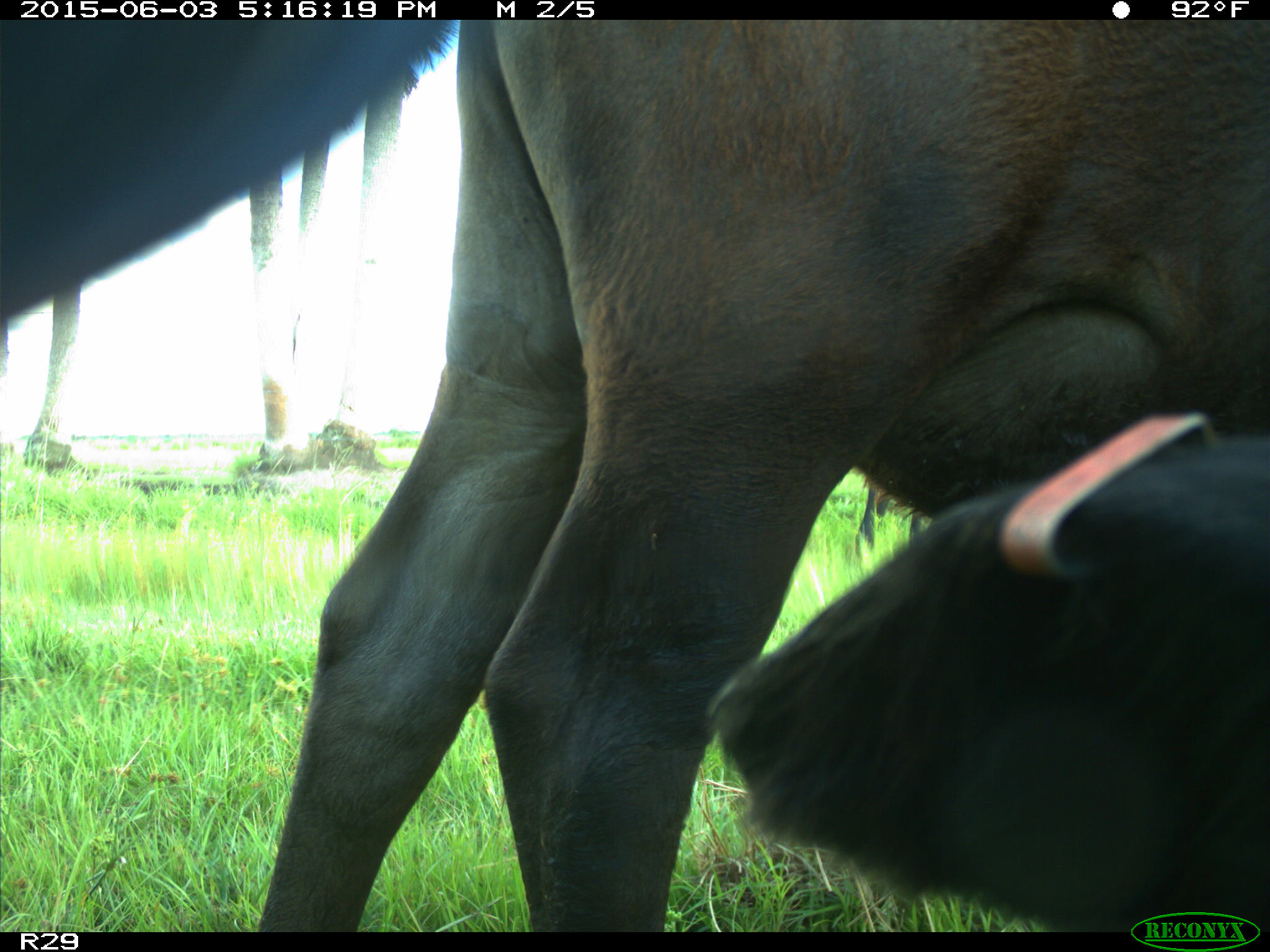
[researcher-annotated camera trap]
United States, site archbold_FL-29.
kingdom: Animalia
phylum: Chordata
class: Mammalia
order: Artiodactyla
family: Bovidae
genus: Bos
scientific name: Bos taurus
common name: domestic cow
Bos taurus (domestic cow).